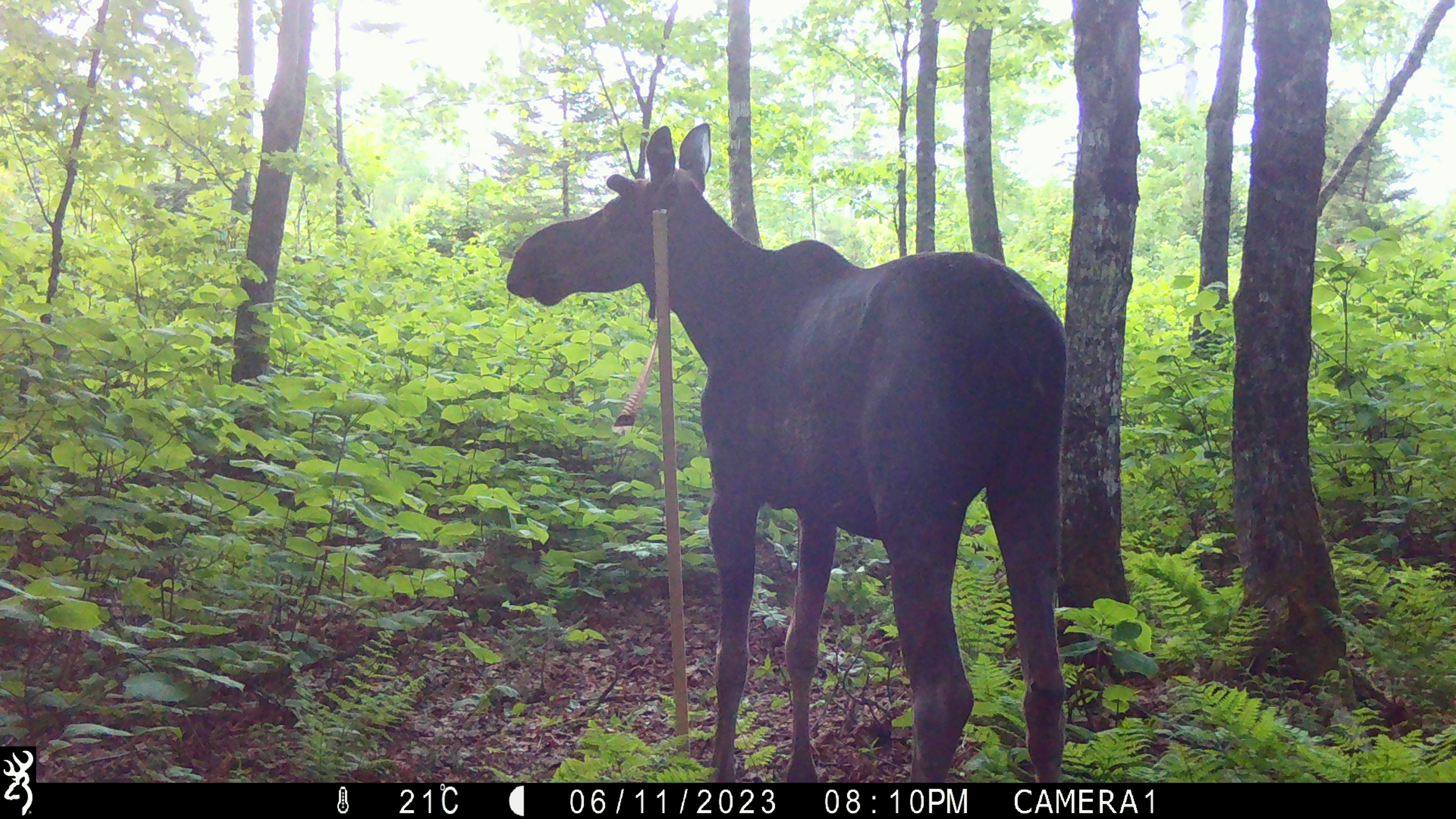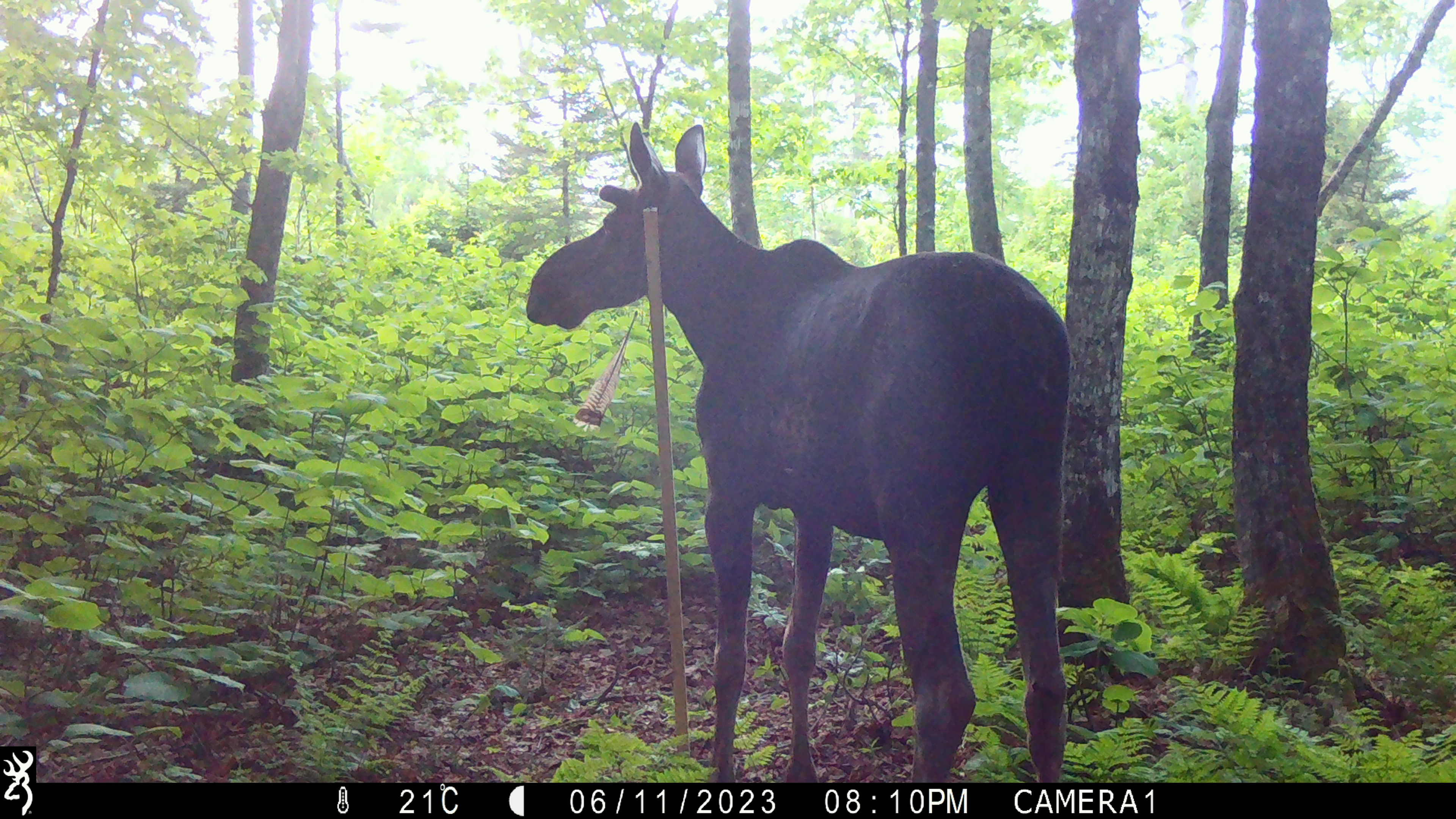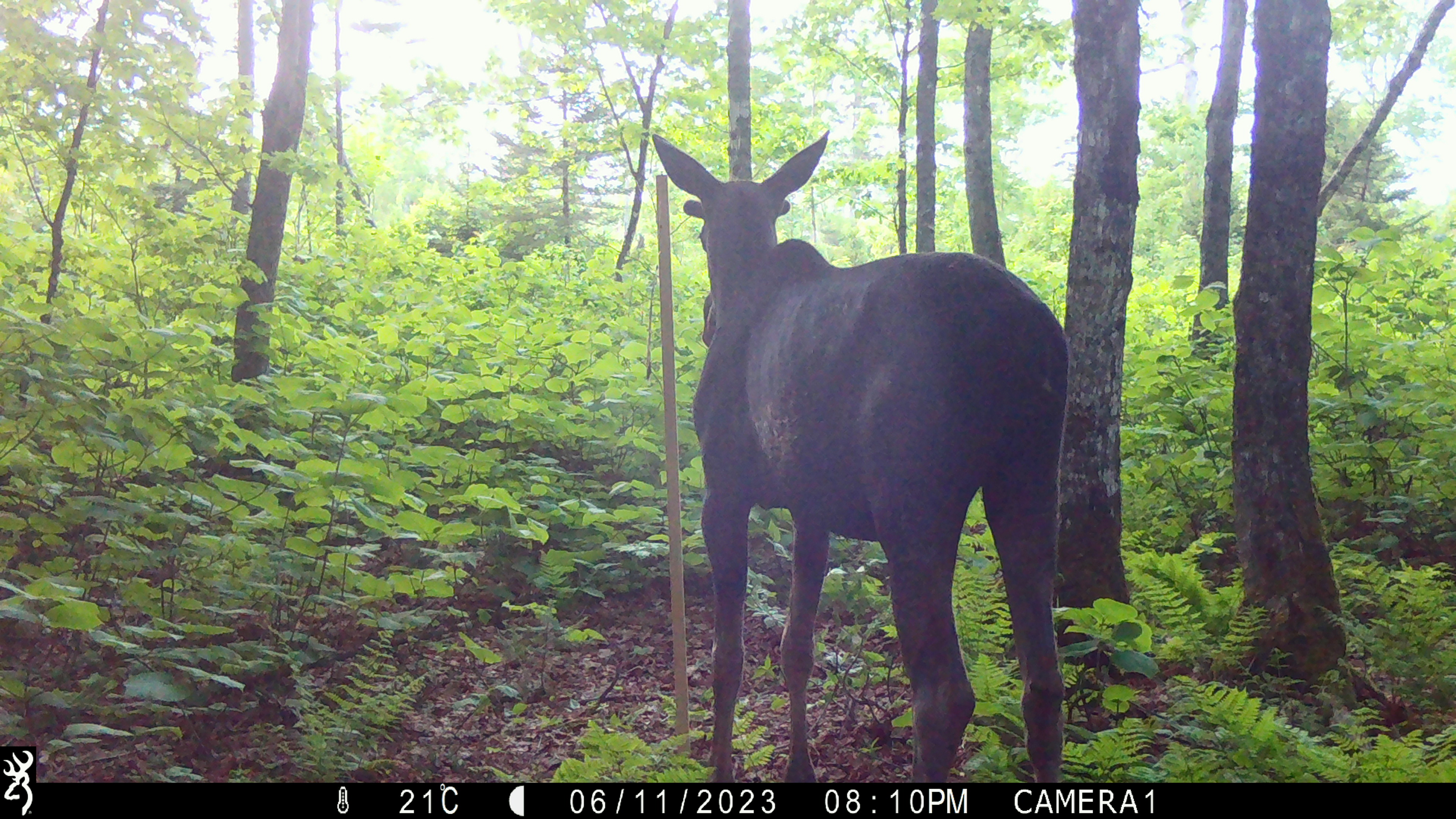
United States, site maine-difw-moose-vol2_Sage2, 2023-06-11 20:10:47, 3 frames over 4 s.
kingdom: Animalia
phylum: Chordata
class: Mammalia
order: Artiodactyla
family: Cervidae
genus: Alces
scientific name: Alces alces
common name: moose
Moose (Alces alces).